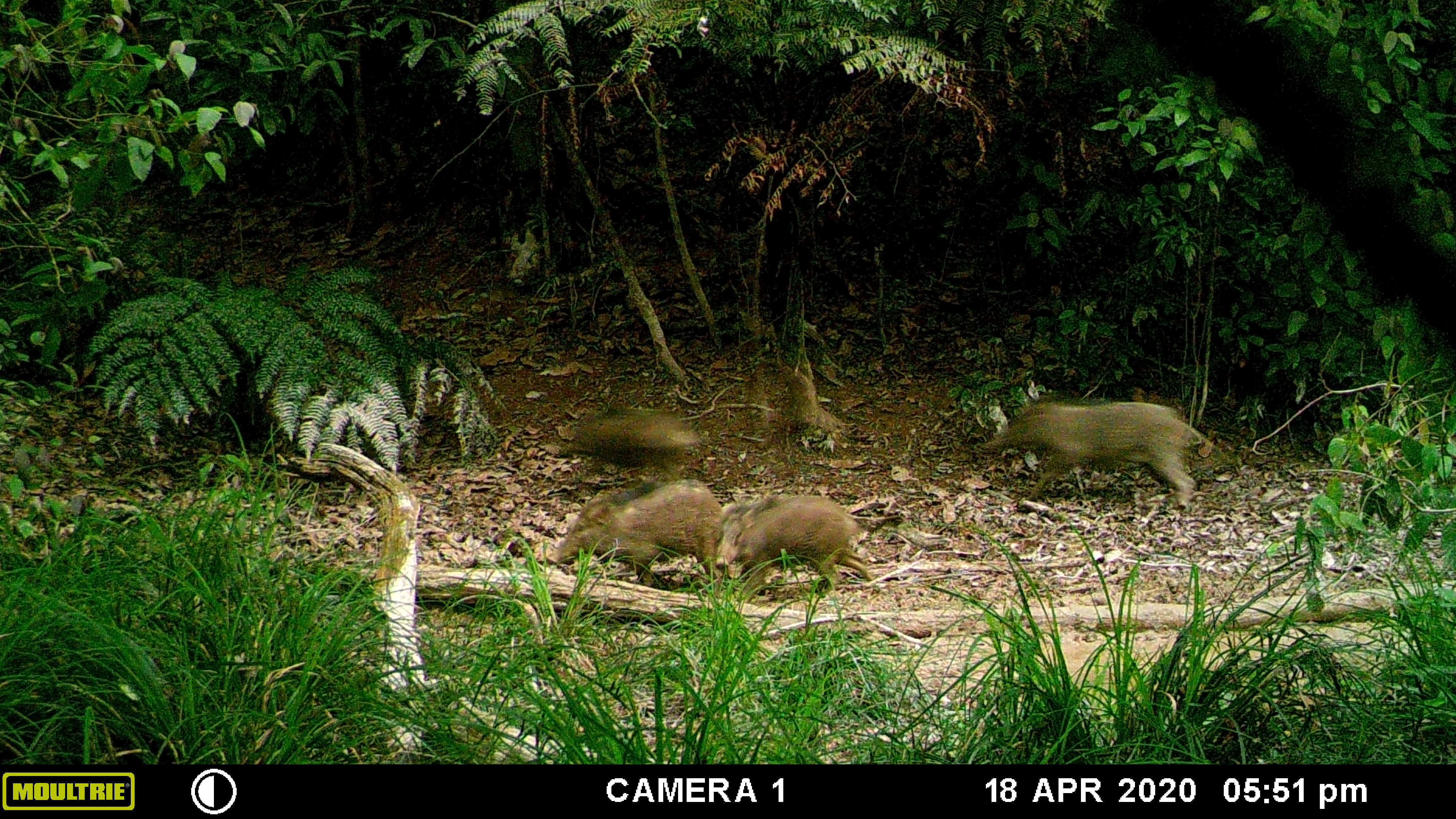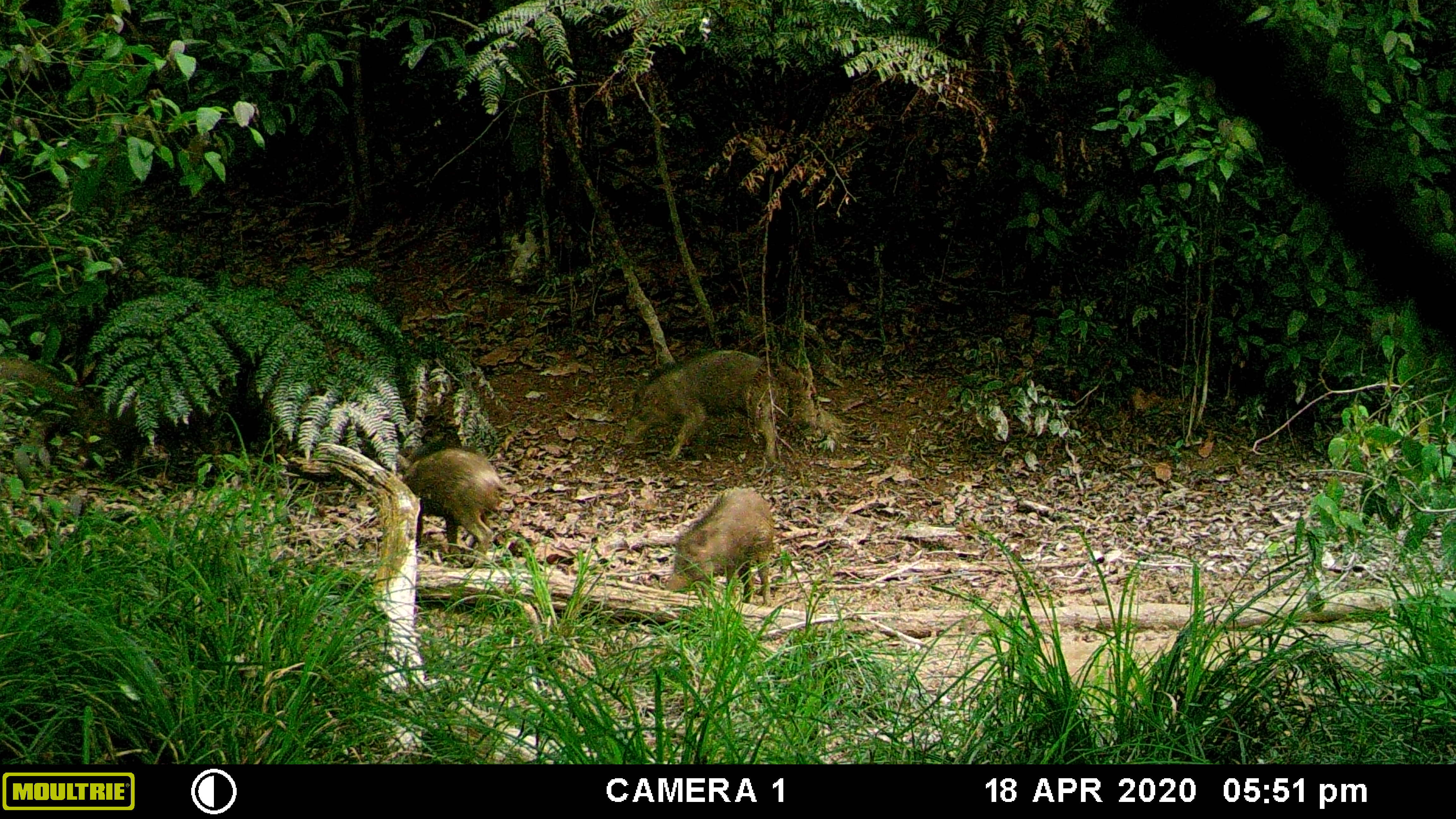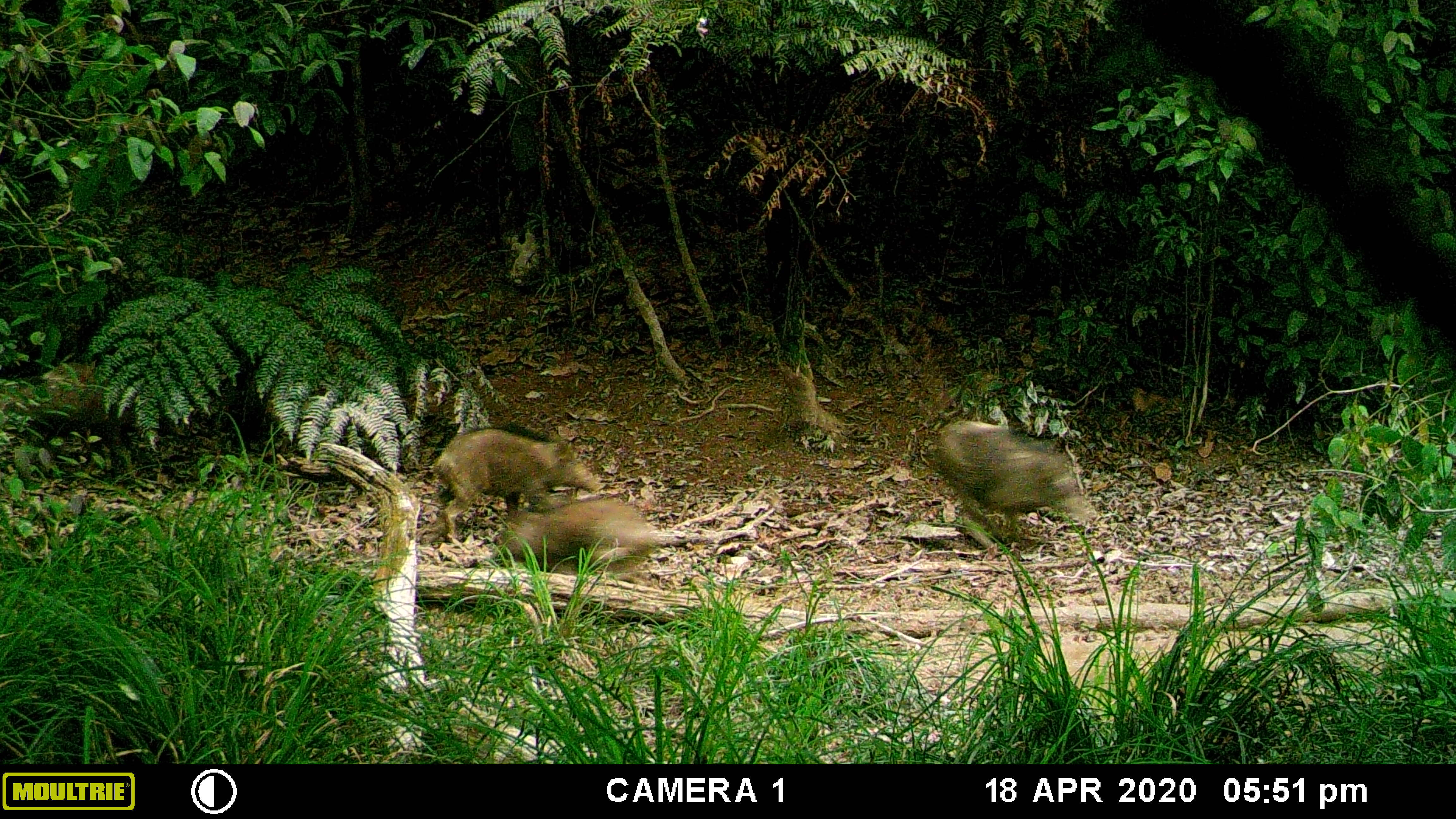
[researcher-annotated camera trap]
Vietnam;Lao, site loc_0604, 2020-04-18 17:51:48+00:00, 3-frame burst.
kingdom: Animalia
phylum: Chordata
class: Mammalia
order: Artiodactyla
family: Suidae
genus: Sus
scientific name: Sus scrofa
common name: eurasian wild pig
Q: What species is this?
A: Eurasian wild pig (Sus scrofa).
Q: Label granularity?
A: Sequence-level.